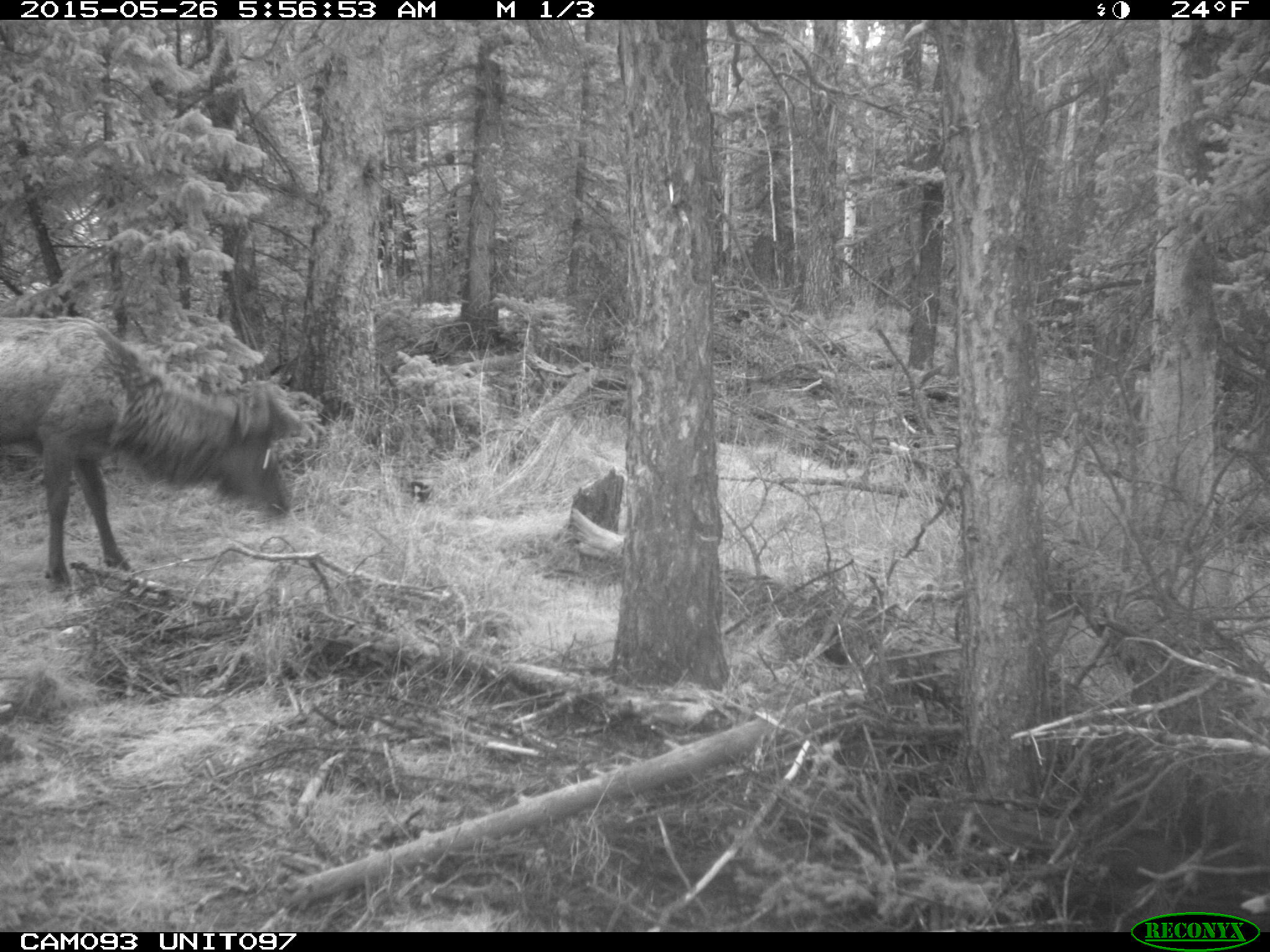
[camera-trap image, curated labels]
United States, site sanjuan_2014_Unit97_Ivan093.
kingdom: Animalia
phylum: Chordata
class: Mammalia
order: Artiodactyla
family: Cervidae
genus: Cervus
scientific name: Cervus elaphus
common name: red deer